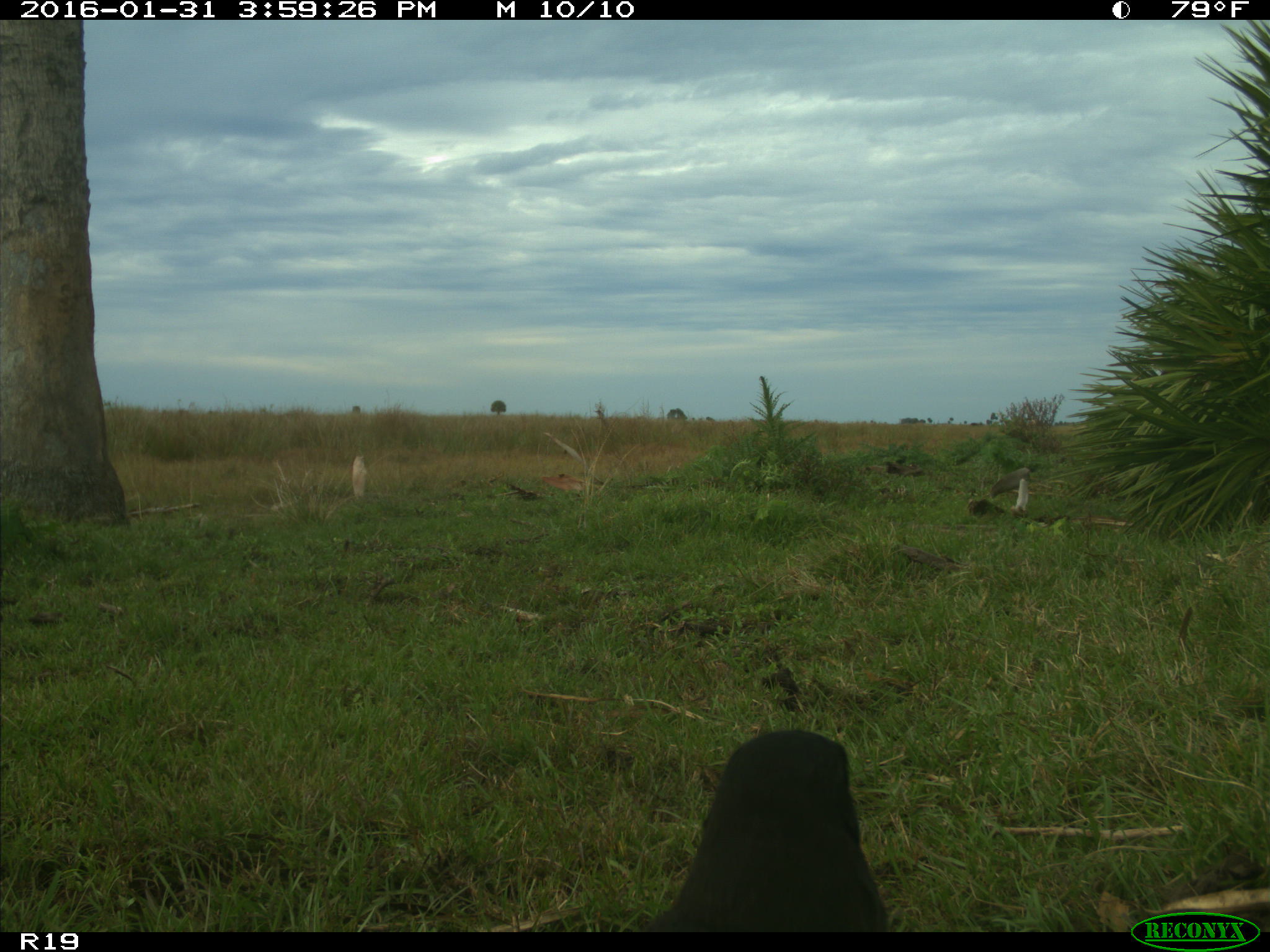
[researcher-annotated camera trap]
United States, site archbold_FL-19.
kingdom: Animalia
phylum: Chordata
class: Aves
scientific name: Aves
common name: birds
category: unidentified bird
Unidentified bird (birds) (Aves).